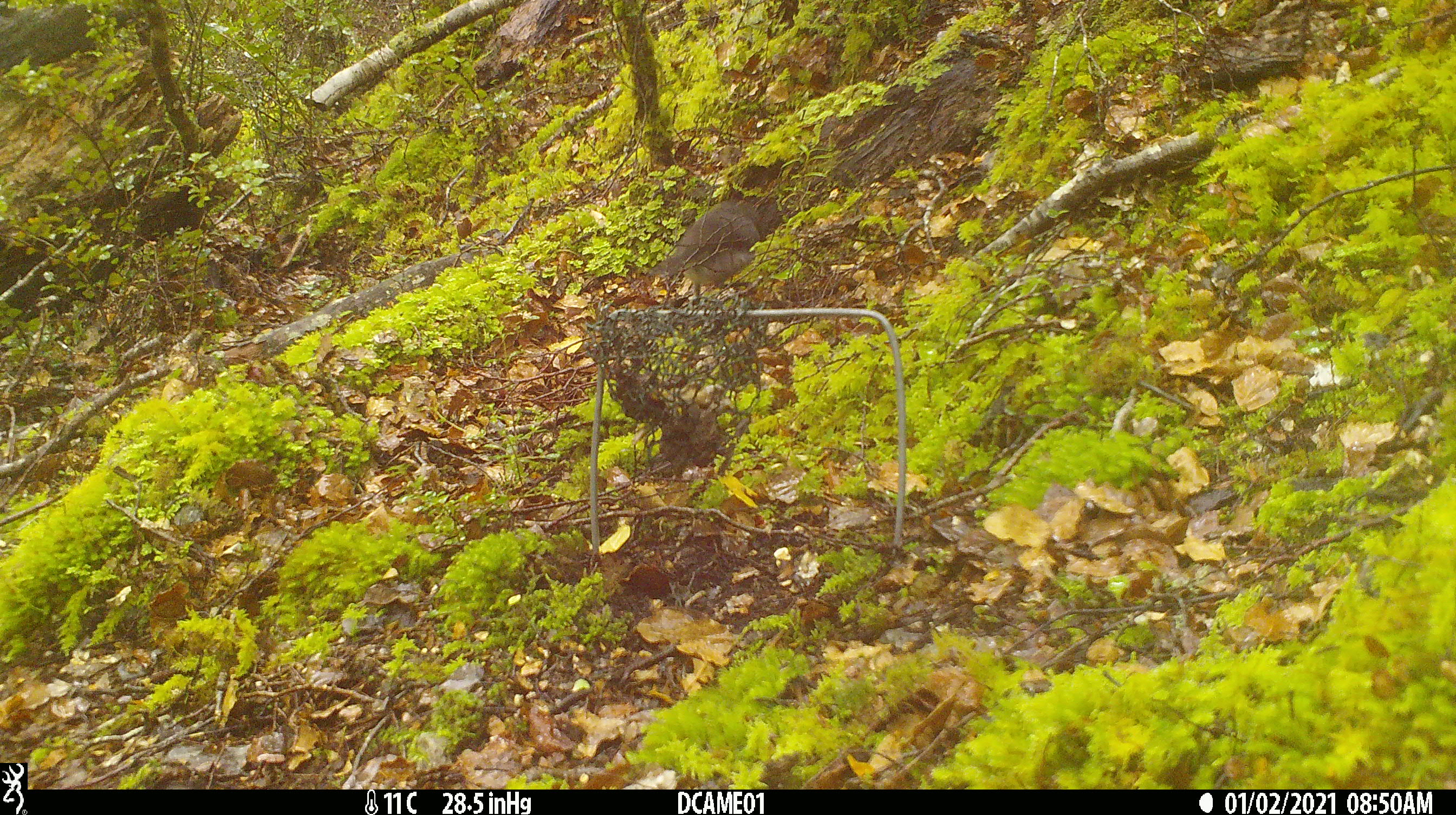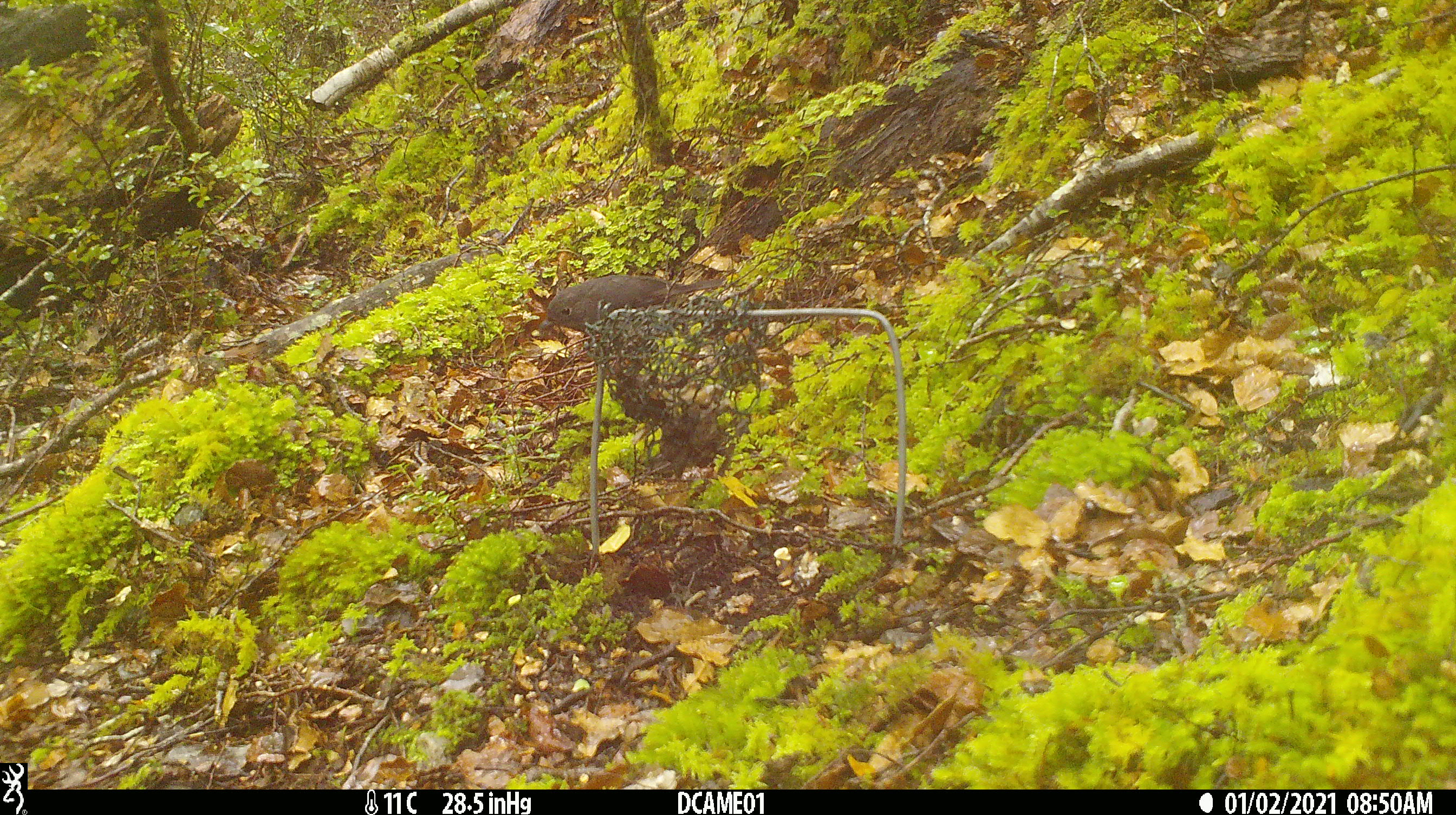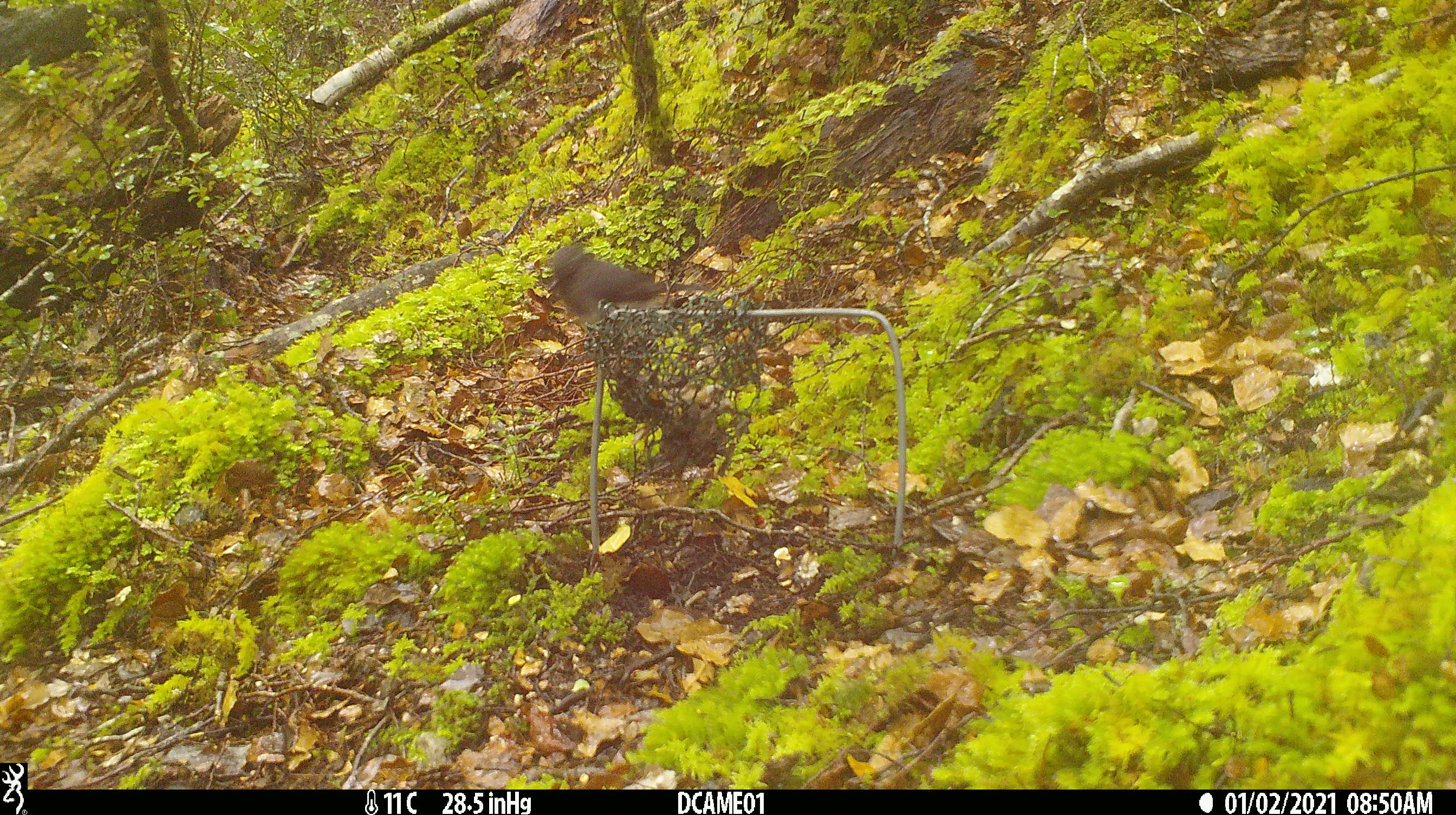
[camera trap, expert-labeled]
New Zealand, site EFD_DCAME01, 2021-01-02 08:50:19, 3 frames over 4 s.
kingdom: Animalia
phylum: Chordata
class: Aves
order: Passeriformes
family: Petroicidae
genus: Petroica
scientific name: Petroica australis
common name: new zealand robin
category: robin